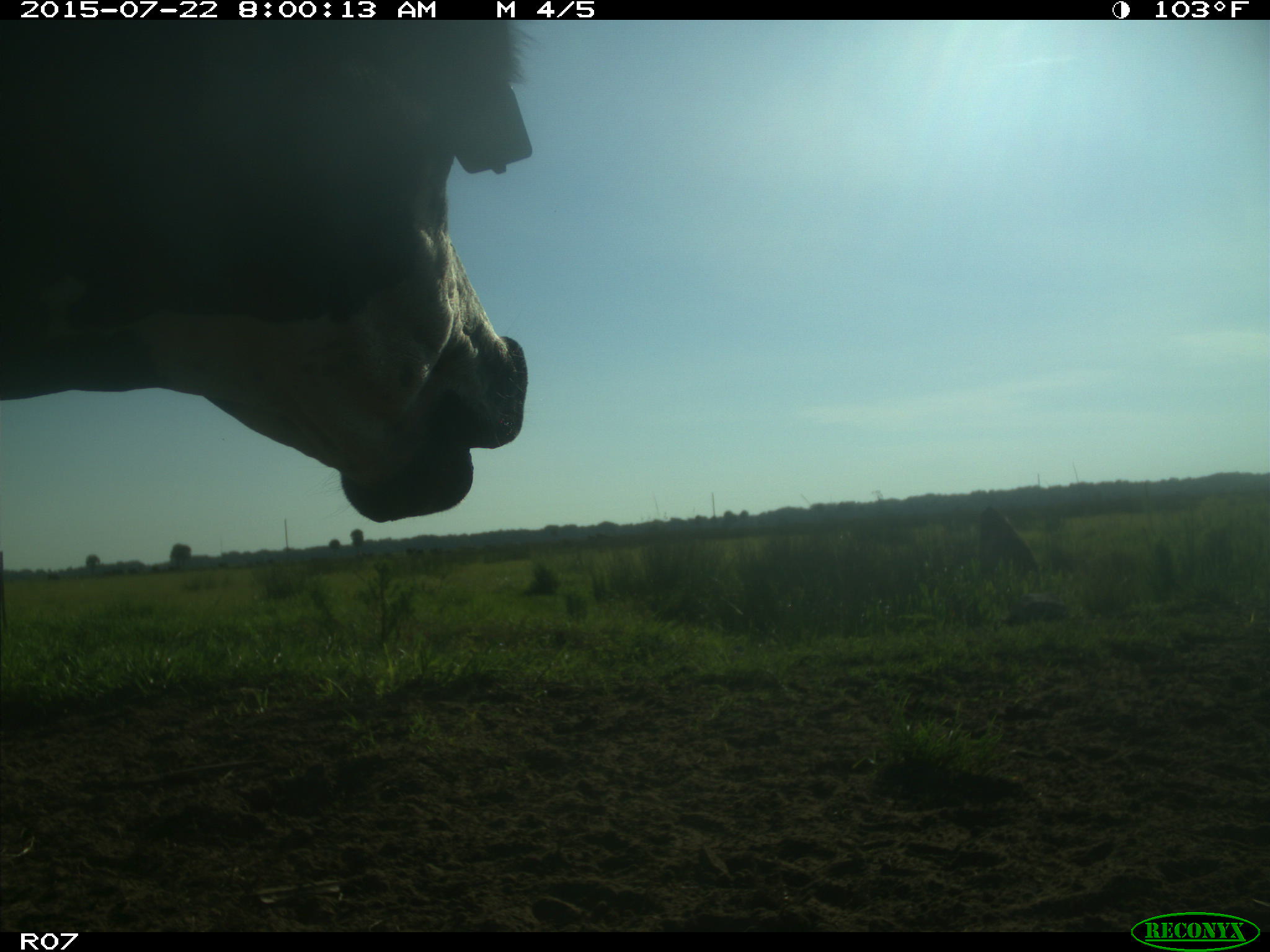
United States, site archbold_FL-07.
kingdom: Animalia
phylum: Chordata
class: Mammalia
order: Carnivora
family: Procyonidae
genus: Procyon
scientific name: Procyon lotor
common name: common raccoon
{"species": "Procyon lotor (common raccoon)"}